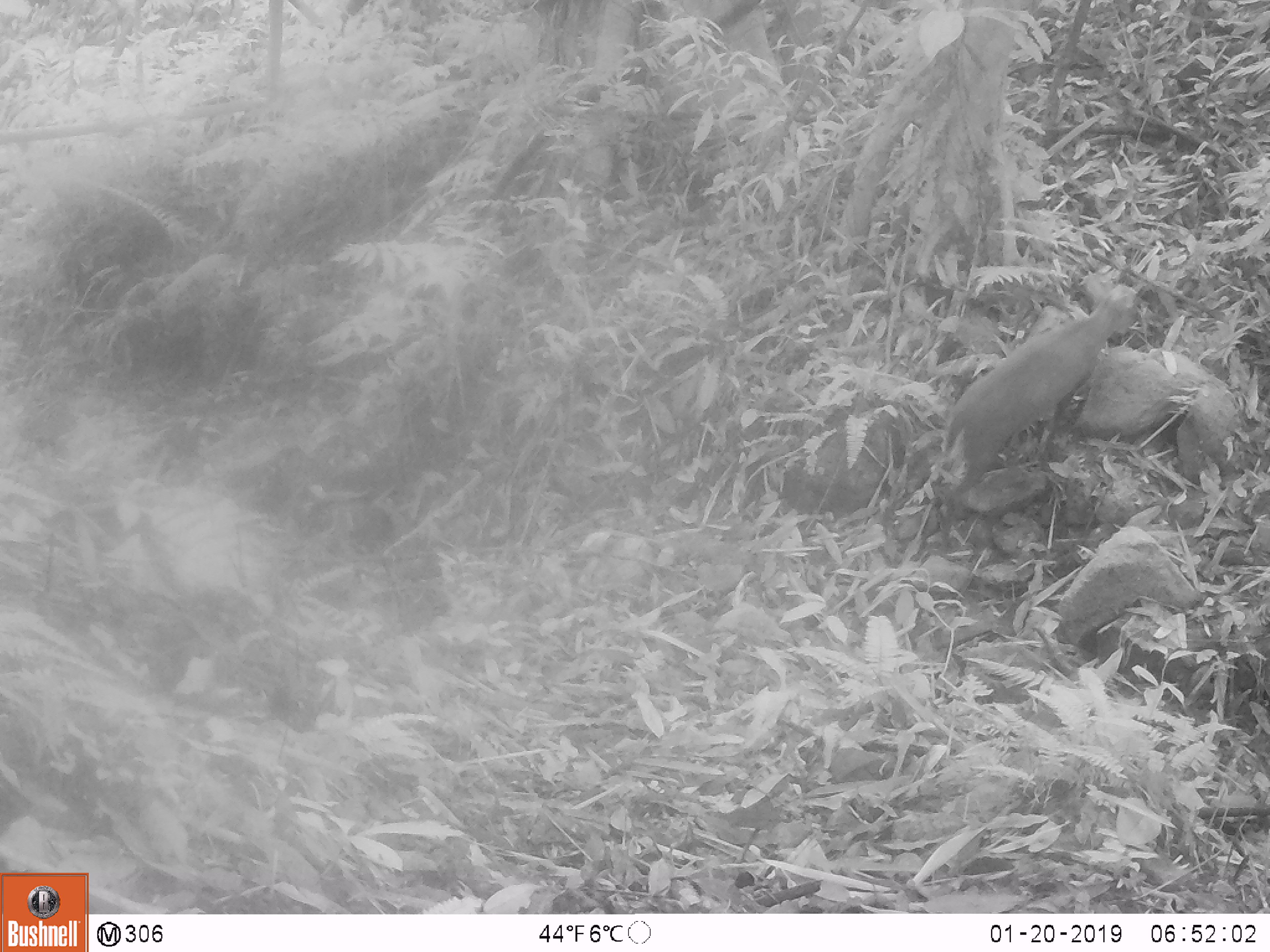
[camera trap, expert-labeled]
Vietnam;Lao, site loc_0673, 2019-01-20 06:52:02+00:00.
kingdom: Animalia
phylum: Chordata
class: Mammalia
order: Artiodactyla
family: Cervidae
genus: Muntiacus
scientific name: Muntiacus rooseveltorum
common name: roosevelt's muntjac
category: roosevelts muntjac group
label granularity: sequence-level